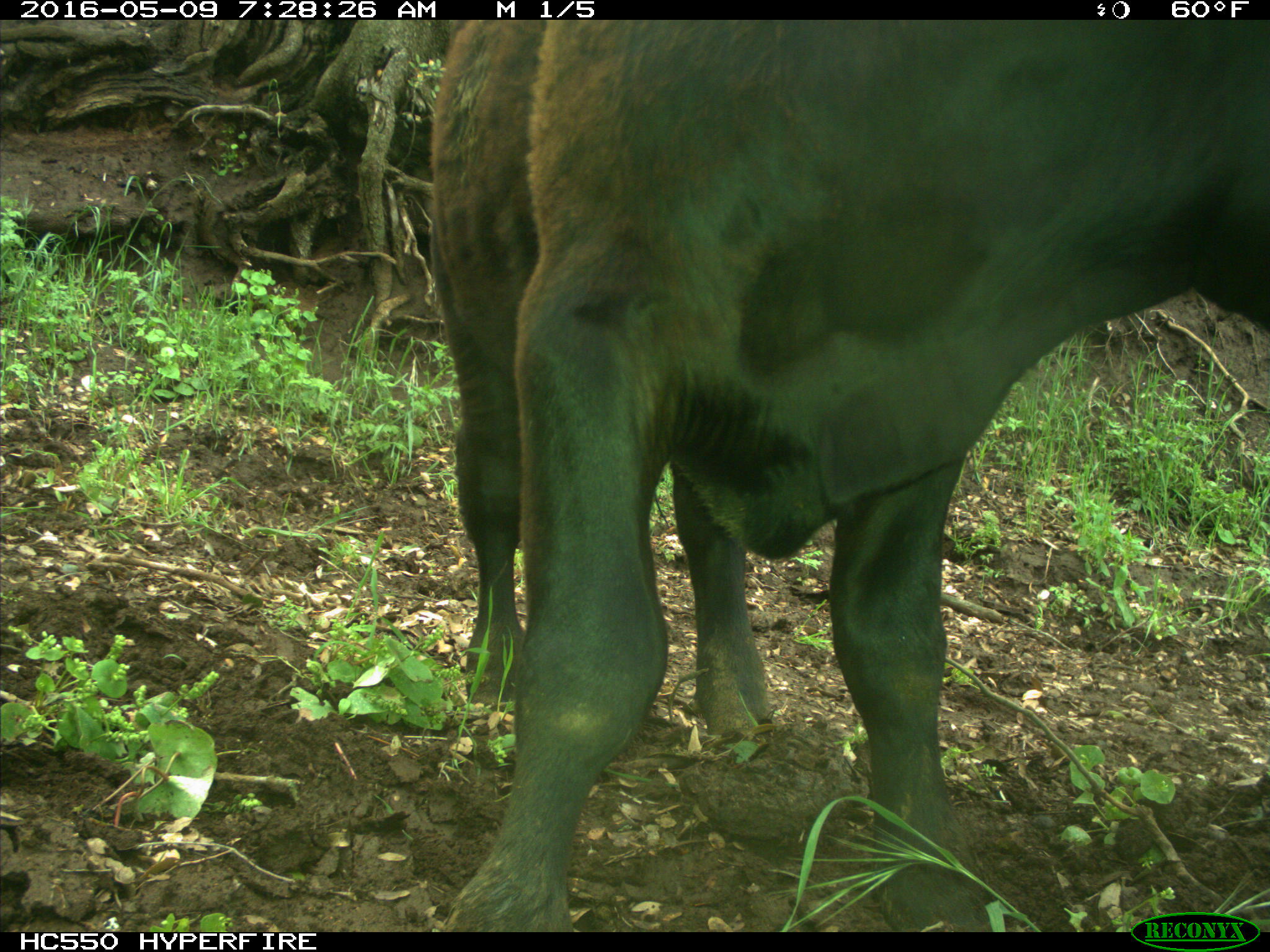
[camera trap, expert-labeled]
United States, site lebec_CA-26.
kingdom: Animalia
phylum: Chordata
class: Mammalia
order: Artiodactyla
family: Bovidae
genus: Bos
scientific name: Bos taurus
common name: domestic cow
Bos taurus (domestic cow).